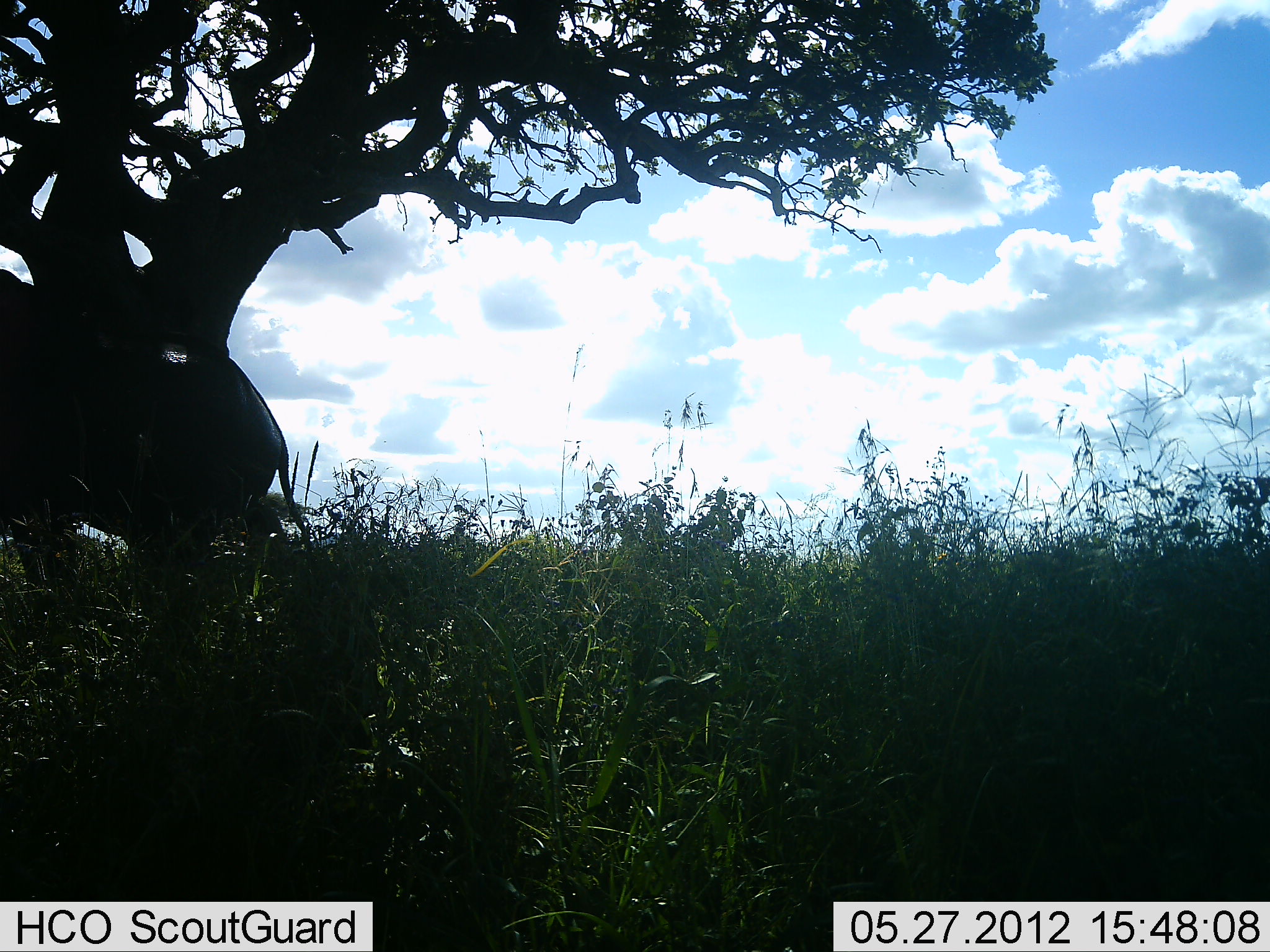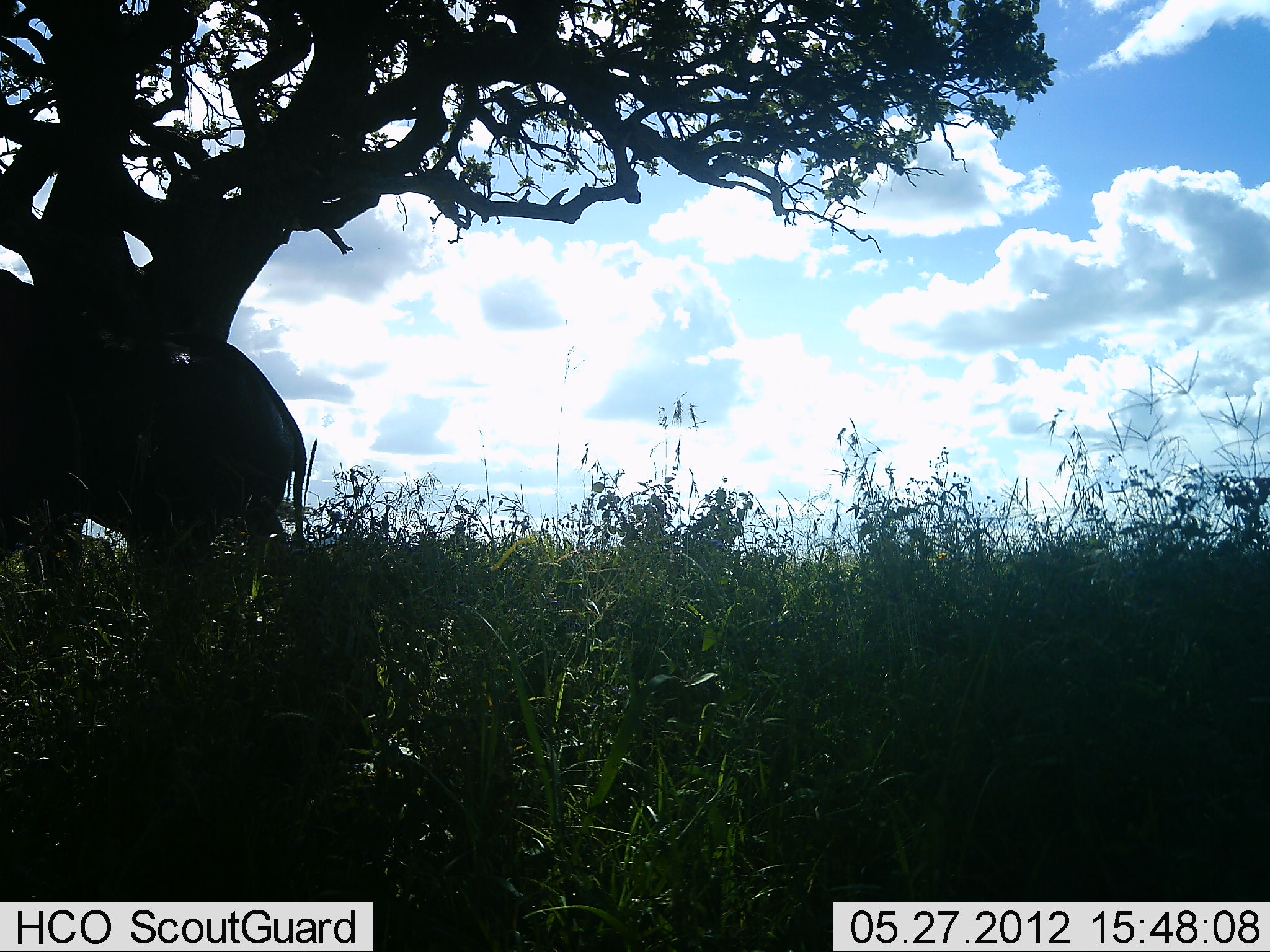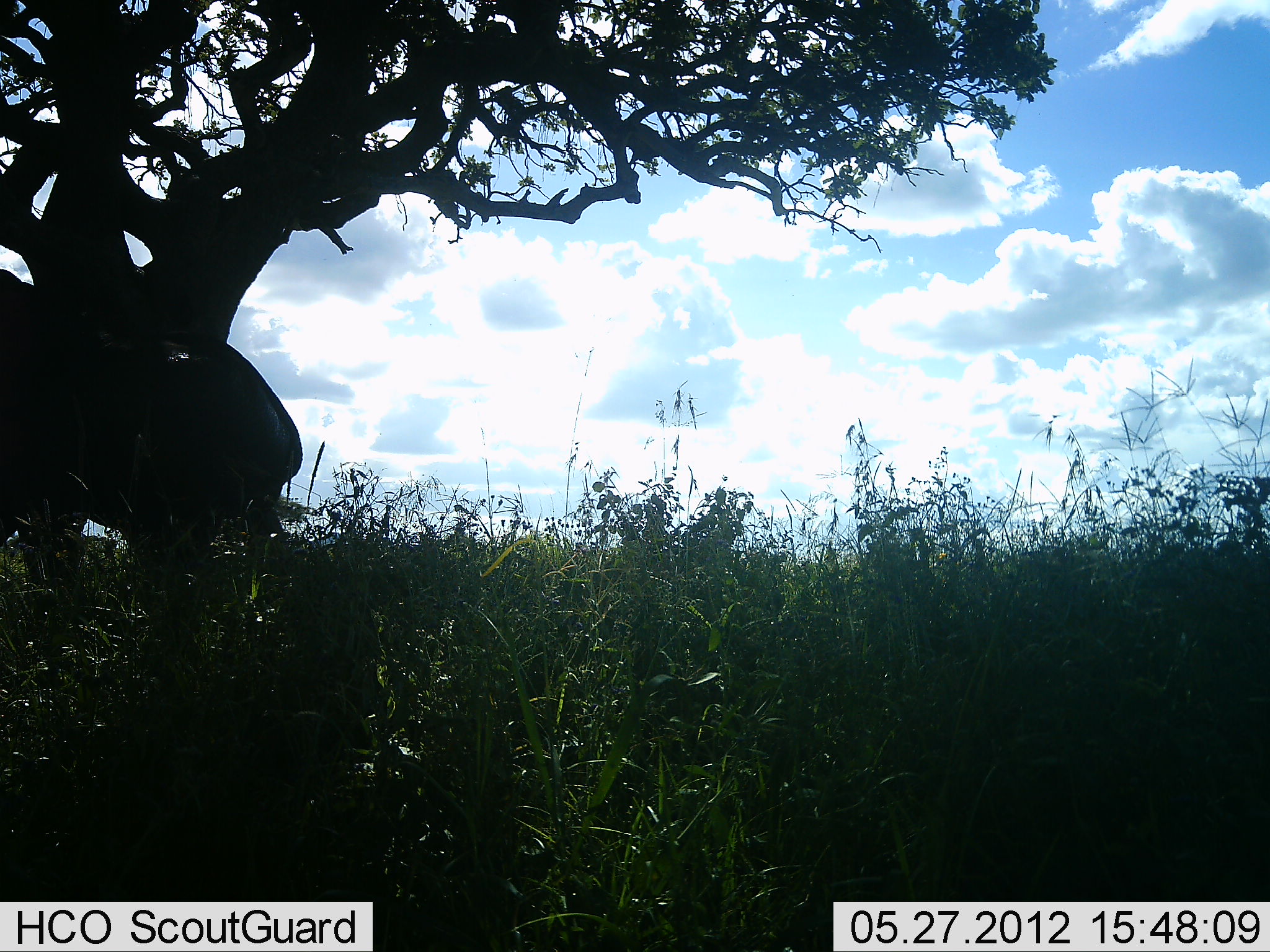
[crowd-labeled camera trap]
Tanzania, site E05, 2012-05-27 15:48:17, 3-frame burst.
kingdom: Animalia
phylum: Chordata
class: Mammalia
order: Proboscidea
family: Elephantidae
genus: Loxodonta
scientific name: Loxodonta africana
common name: african bush elephant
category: elephant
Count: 1.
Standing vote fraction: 70%.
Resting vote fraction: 0%.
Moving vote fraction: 20%.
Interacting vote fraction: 0%.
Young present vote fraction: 0%.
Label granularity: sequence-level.